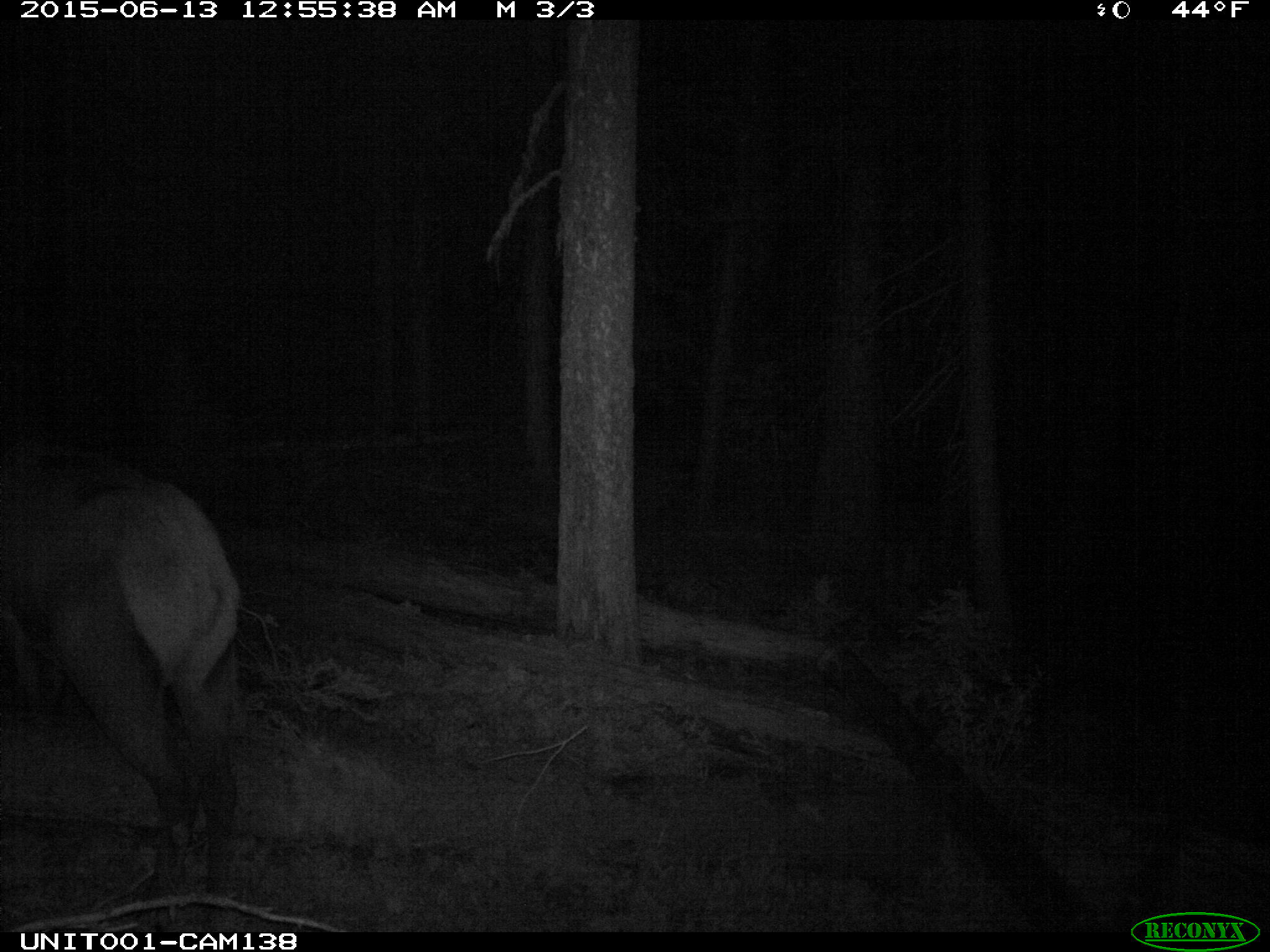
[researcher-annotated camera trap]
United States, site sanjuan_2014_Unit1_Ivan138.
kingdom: Animalia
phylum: Chordata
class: Mammalia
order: Artiodactyla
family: Cervidae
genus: Cervus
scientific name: Cervus elaphus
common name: red deer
Cervus elaphus (red deer).